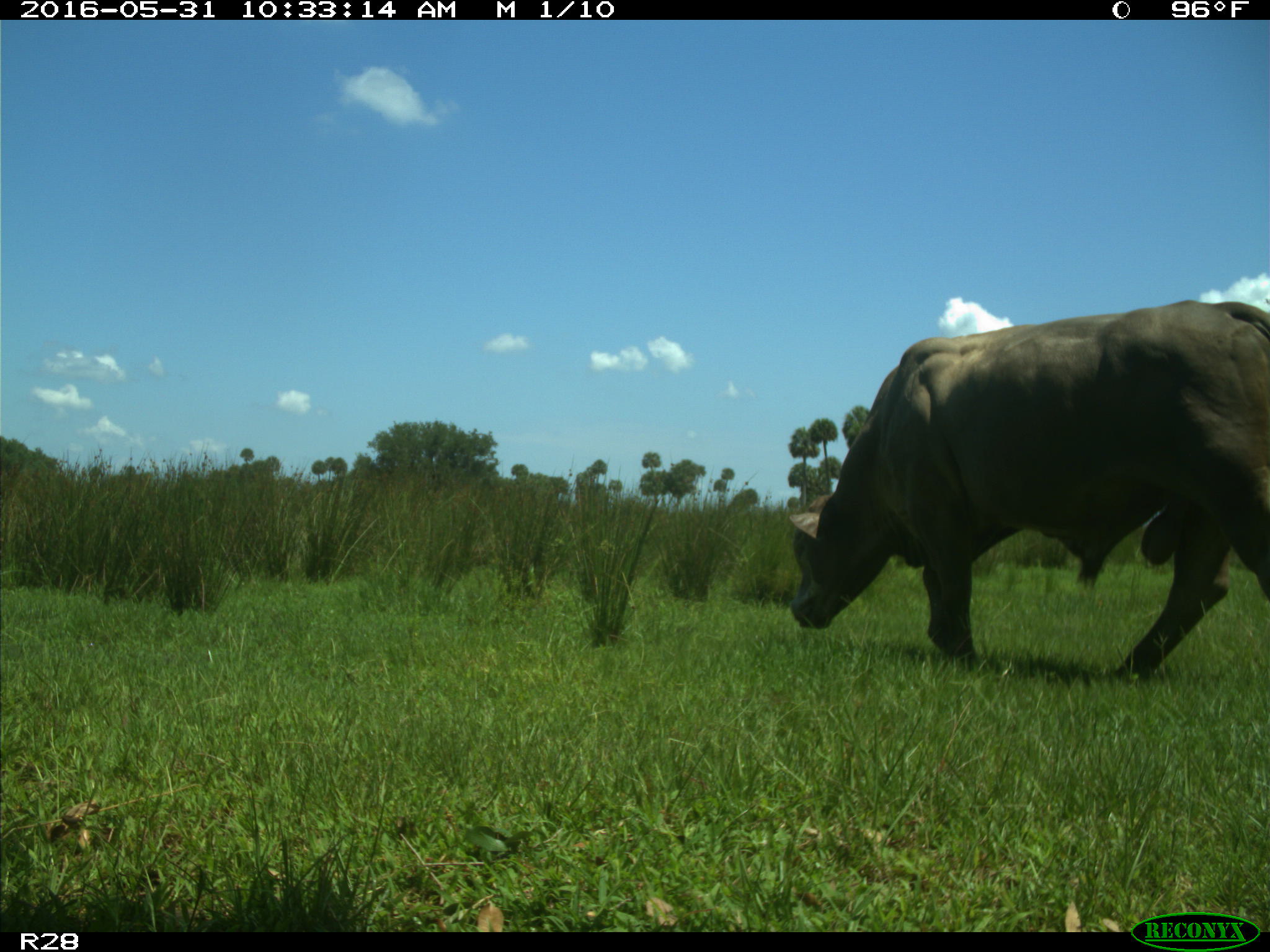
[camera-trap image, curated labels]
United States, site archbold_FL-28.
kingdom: Animalia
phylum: Chordata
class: Mammalia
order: Artiodactyla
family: Bovidae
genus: Bos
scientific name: Bos taurus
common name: domestic cow